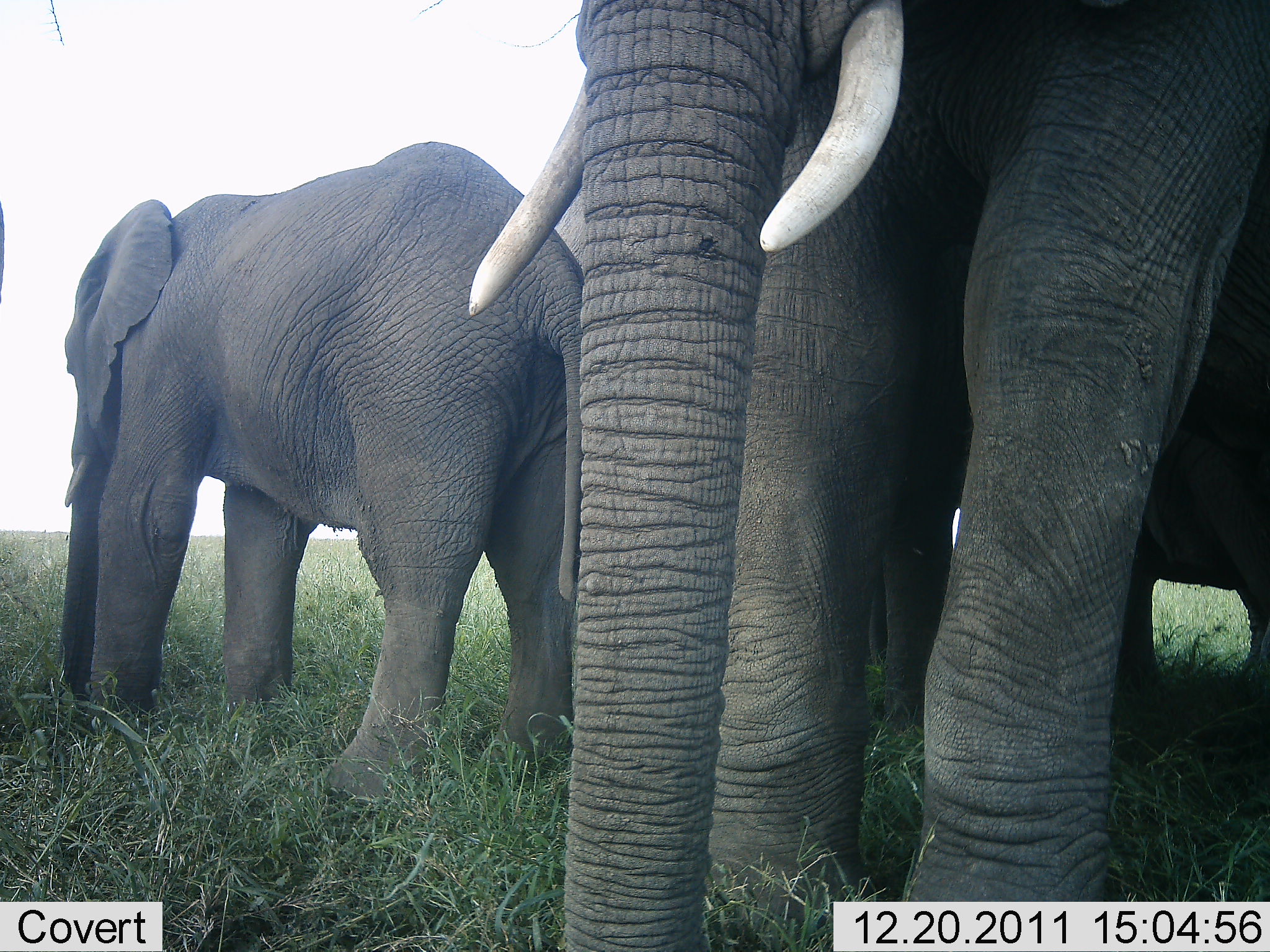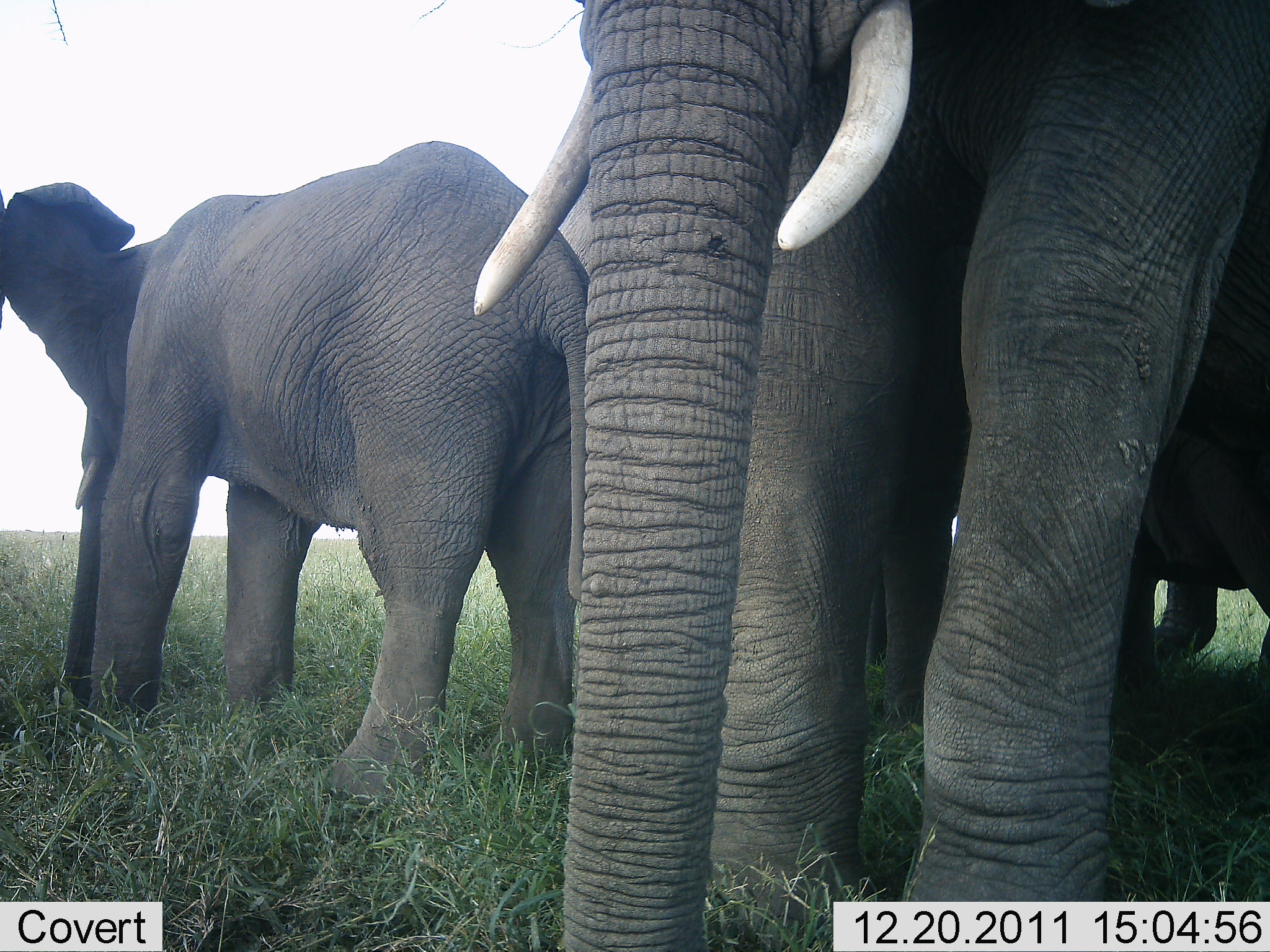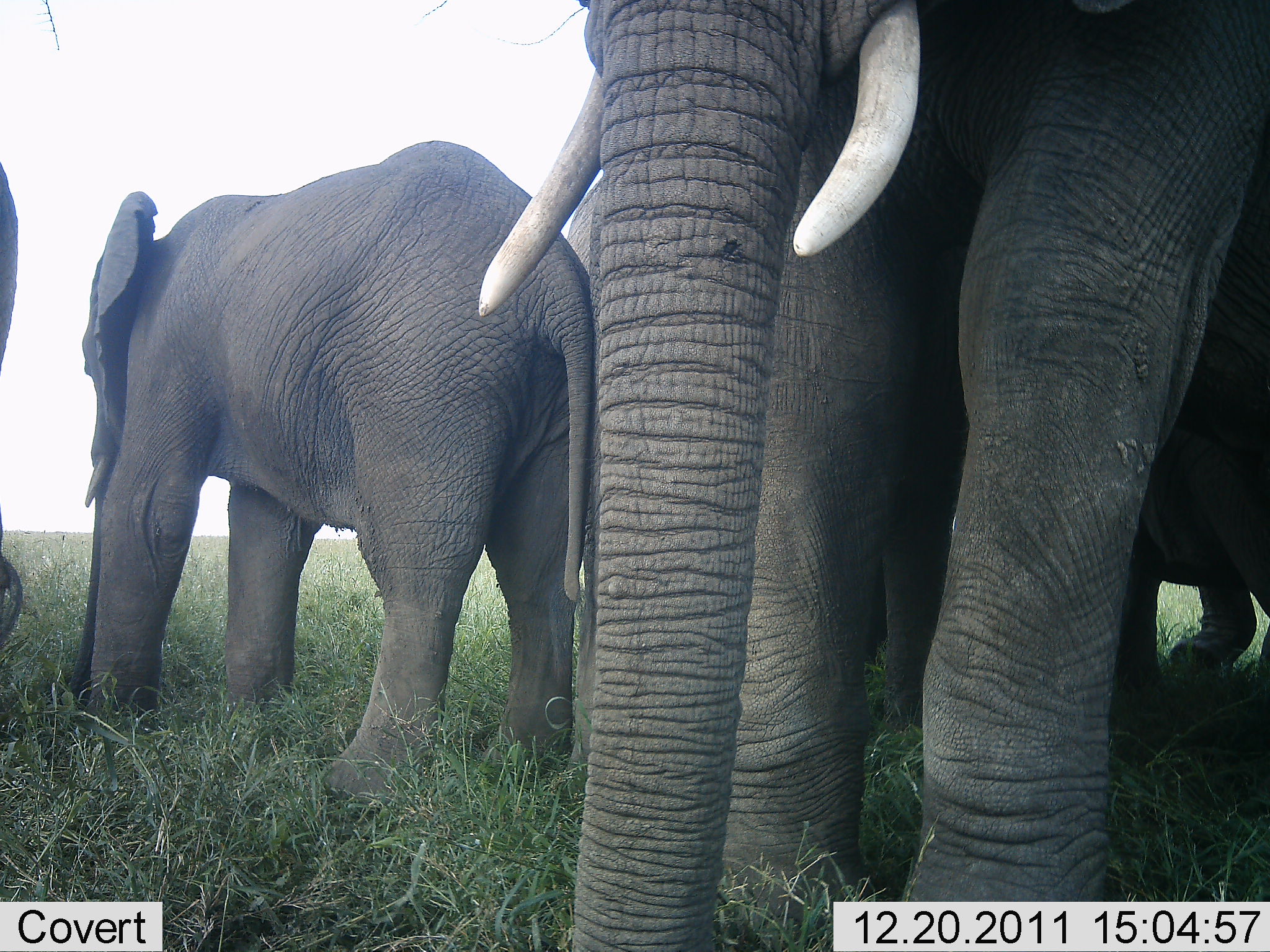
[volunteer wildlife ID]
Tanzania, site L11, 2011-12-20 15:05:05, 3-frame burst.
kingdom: Animalia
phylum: Chordata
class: Mammalia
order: Proboscidea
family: Elephantidae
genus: Loxodonta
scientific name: Loxodonta africana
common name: african bush elephant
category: elephant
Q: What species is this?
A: Elephant (african bush elephant) (Loxodonta africana).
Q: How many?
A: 4.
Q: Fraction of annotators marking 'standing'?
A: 85%.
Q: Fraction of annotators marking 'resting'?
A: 0%.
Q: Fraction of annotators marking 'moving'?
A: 8%.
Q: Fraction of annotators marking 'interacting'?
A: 15%.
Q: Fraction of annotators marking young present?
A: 0%.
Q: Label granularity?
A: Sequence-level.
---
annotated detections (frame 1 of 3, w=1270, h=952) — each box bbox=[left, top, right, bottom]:
animal: bbox=[462, 3, 1269, 952]; bbox=[62, 139, 583, 814]; bbox=[620, 99, 1079, 756]; bbox=[902, 41, 1267, 694]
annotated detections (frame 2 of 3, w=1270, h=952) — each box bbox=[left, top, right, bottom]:
animal: bbox=[477, 1, 1269, 952]; bbox=[5, 138, 587, 798]; bbox=[871, 296, 1267, 726]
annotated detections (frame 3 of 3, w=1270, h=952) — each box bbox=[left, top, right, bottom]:
animal: bbox=[475, 0, 1270, 952]; bbox=[69, 138, 599, 809]; bbox=[863, 404, 1267, 723]; bbox=[0, 163, 26, 652]